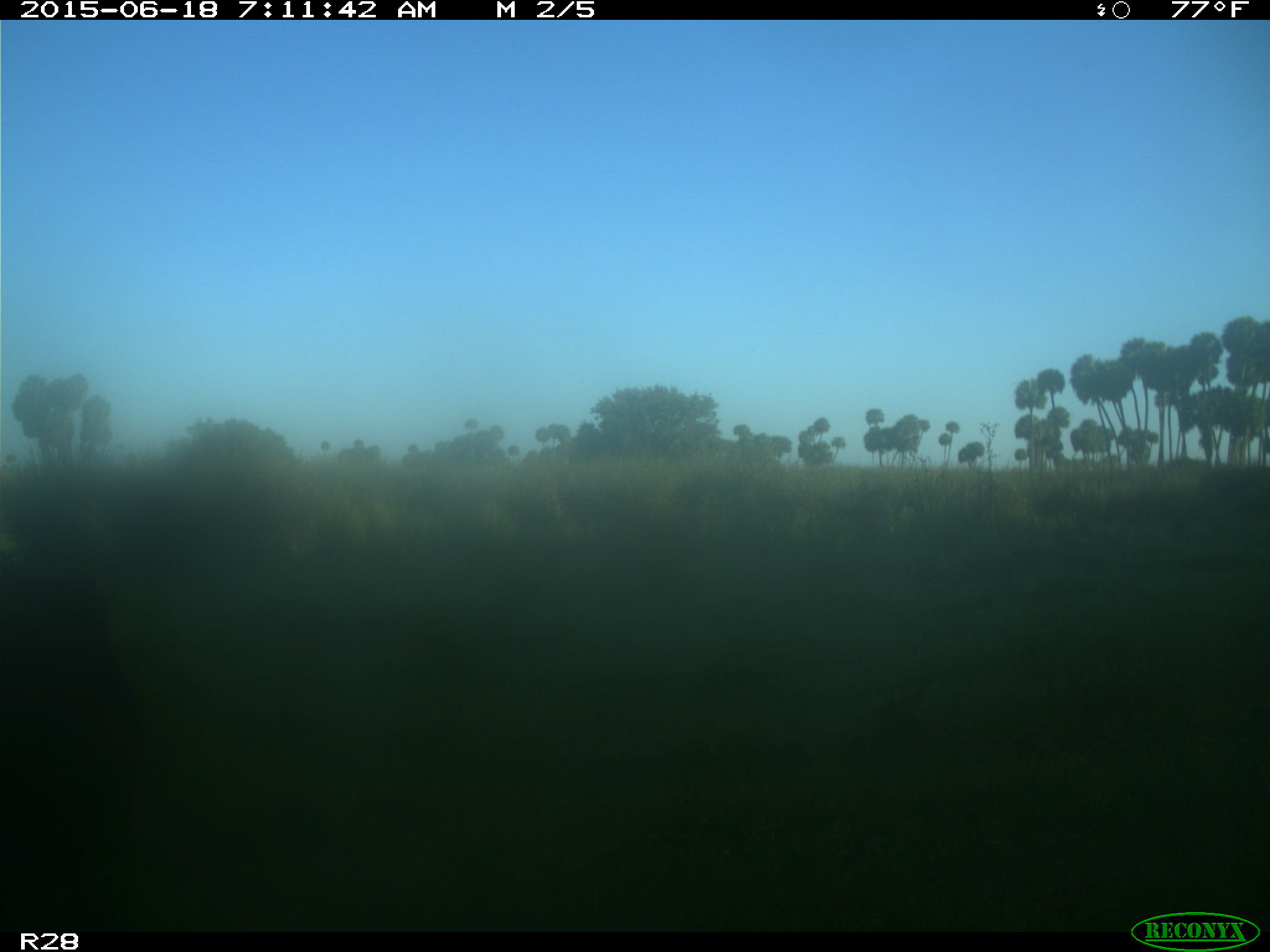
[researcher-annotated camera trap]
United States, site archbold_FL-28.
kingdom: Animalia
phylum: Chordata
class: Mammalia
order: Artiodactyla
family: Bovidae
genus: Bos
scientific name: Bos taurus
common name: domestic cow